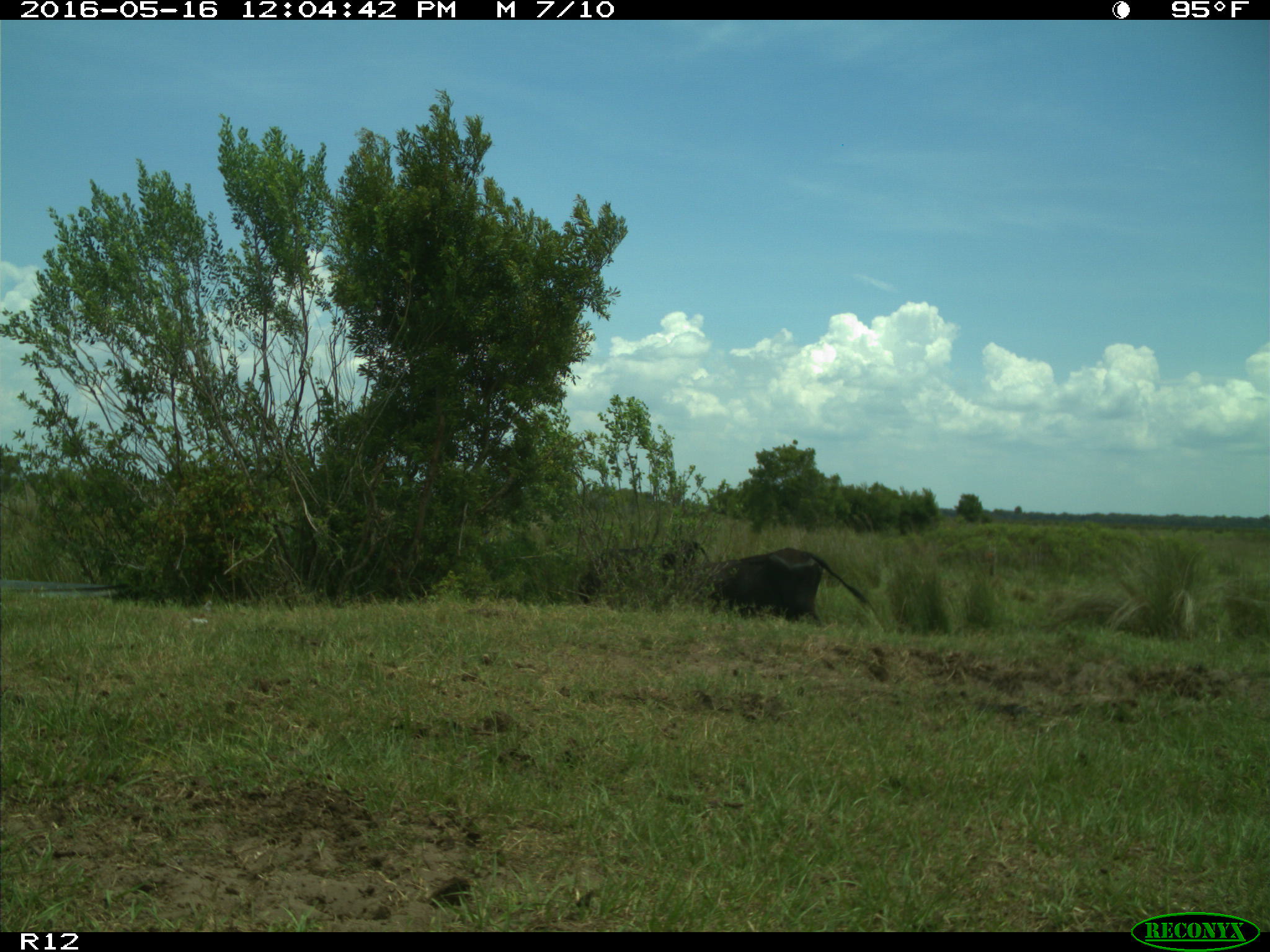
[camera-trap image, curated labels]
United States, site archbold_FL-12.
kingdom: Animalia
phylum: Chordata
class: Mammalia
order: Artiodactyla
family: Bovidae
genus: Bos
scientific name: Bos taurus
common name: domestic cow